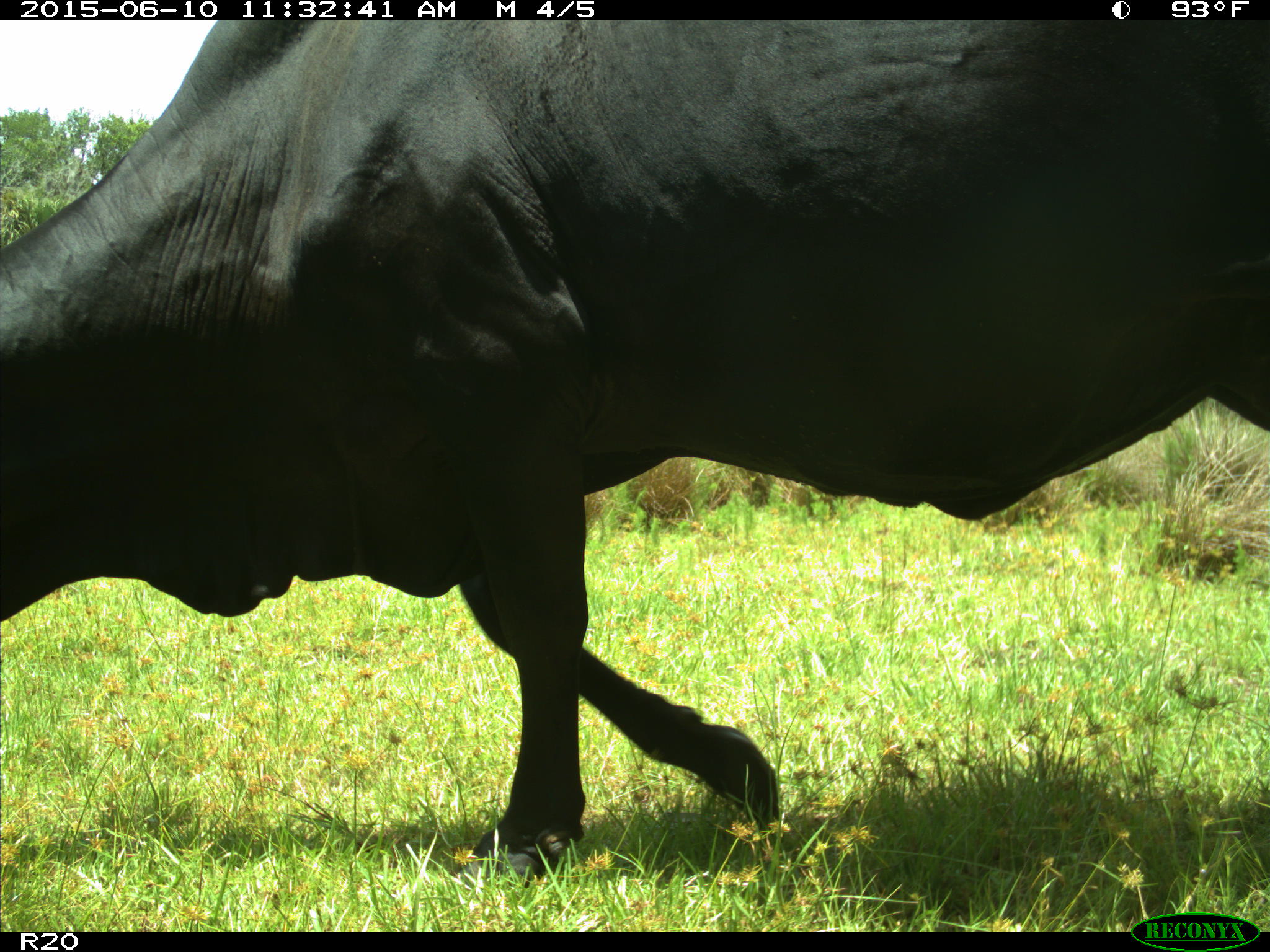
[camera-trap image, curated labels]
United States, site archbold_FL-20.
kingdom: Animalia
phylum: Chordata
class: Mammalia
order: Artiodactyla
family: Bovidae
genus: Bos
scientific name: Bos taurus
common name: domestic cow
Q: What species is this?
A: Bos taurus (domestic cow).